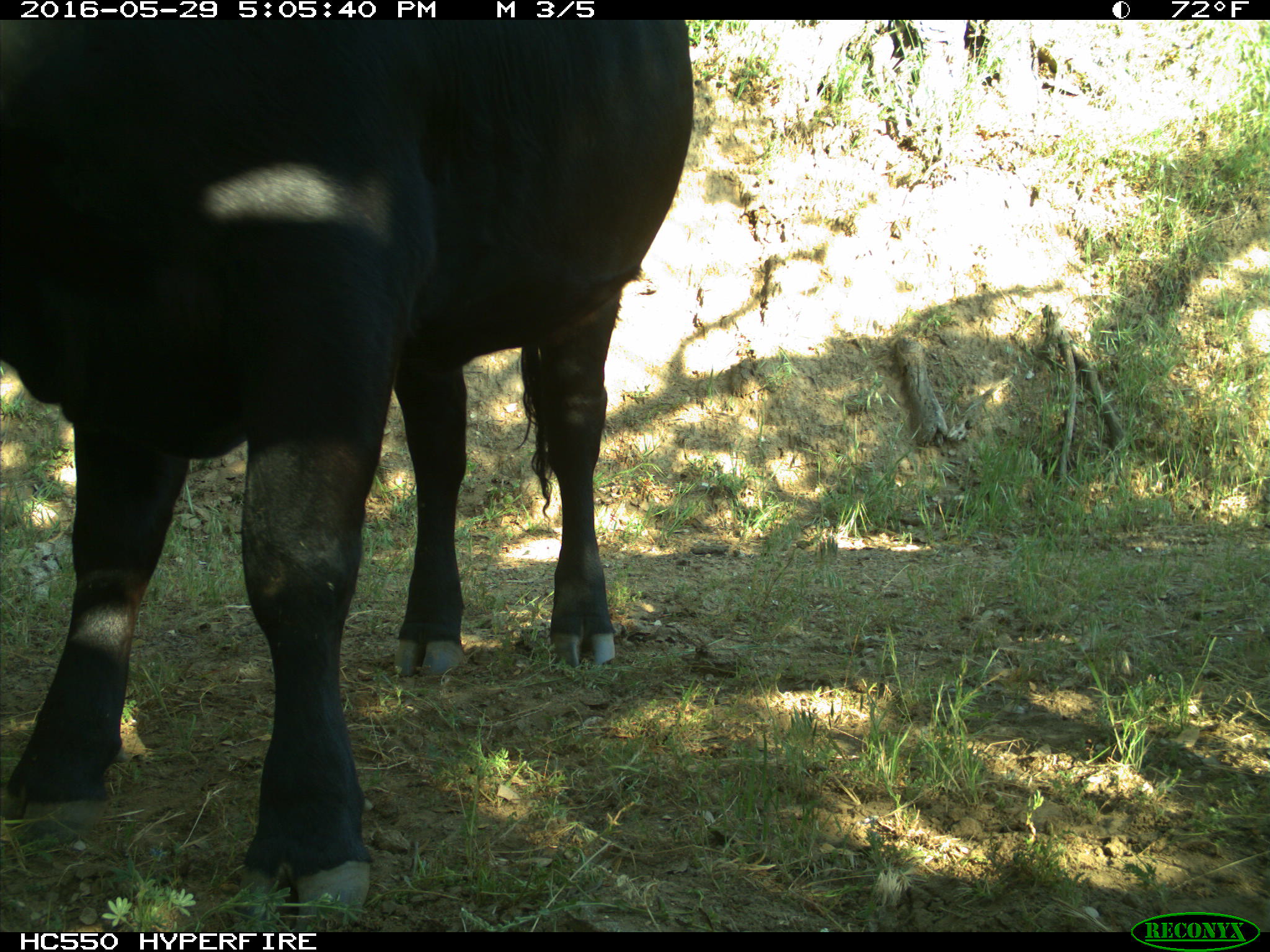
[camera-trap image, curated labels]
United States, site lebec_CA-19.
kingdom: Animalia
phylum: Chordata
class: Mammalia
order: Artiodactyla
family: Bovidae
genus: Bos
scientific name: Bos taurus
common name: domestic cow